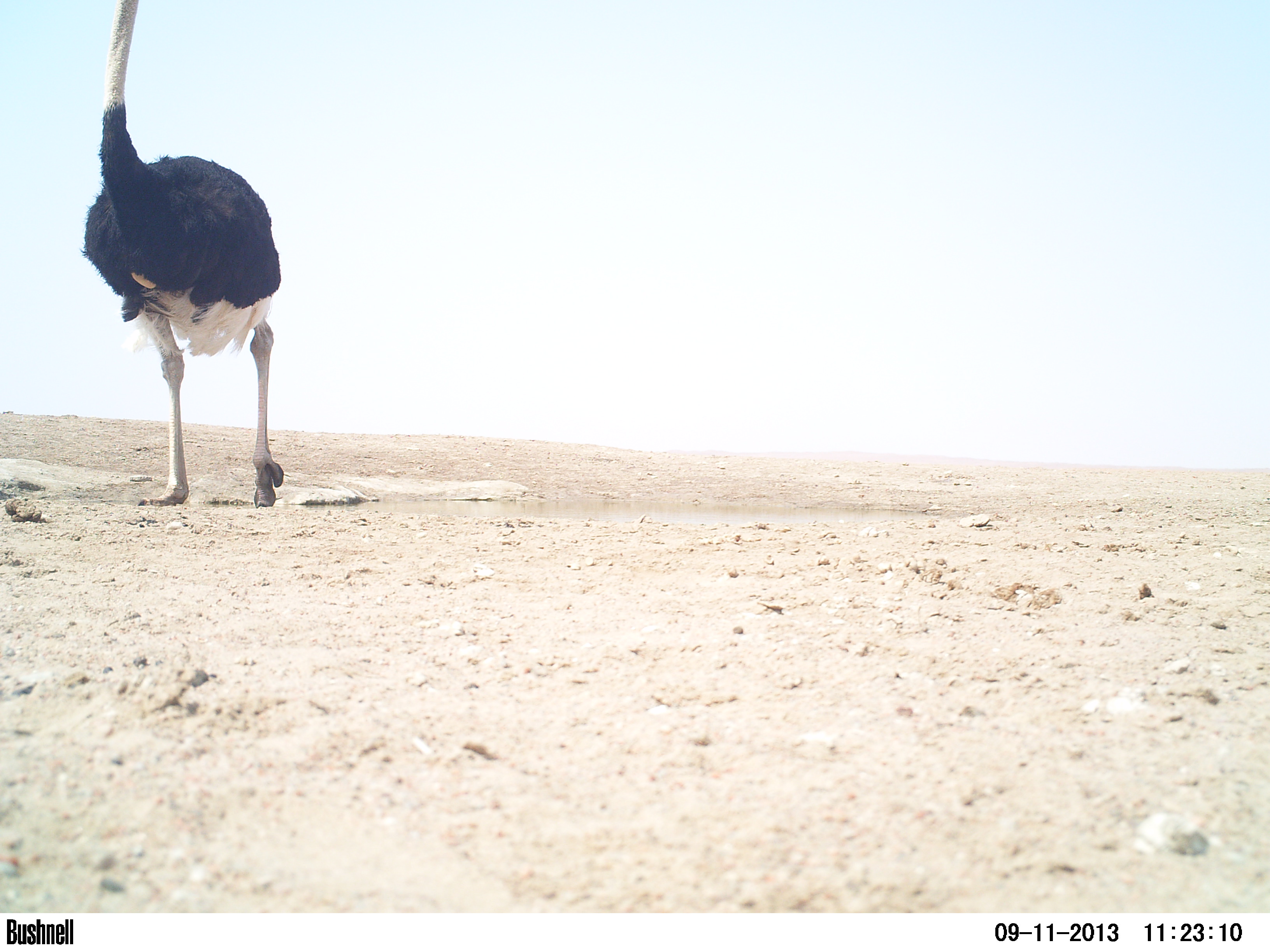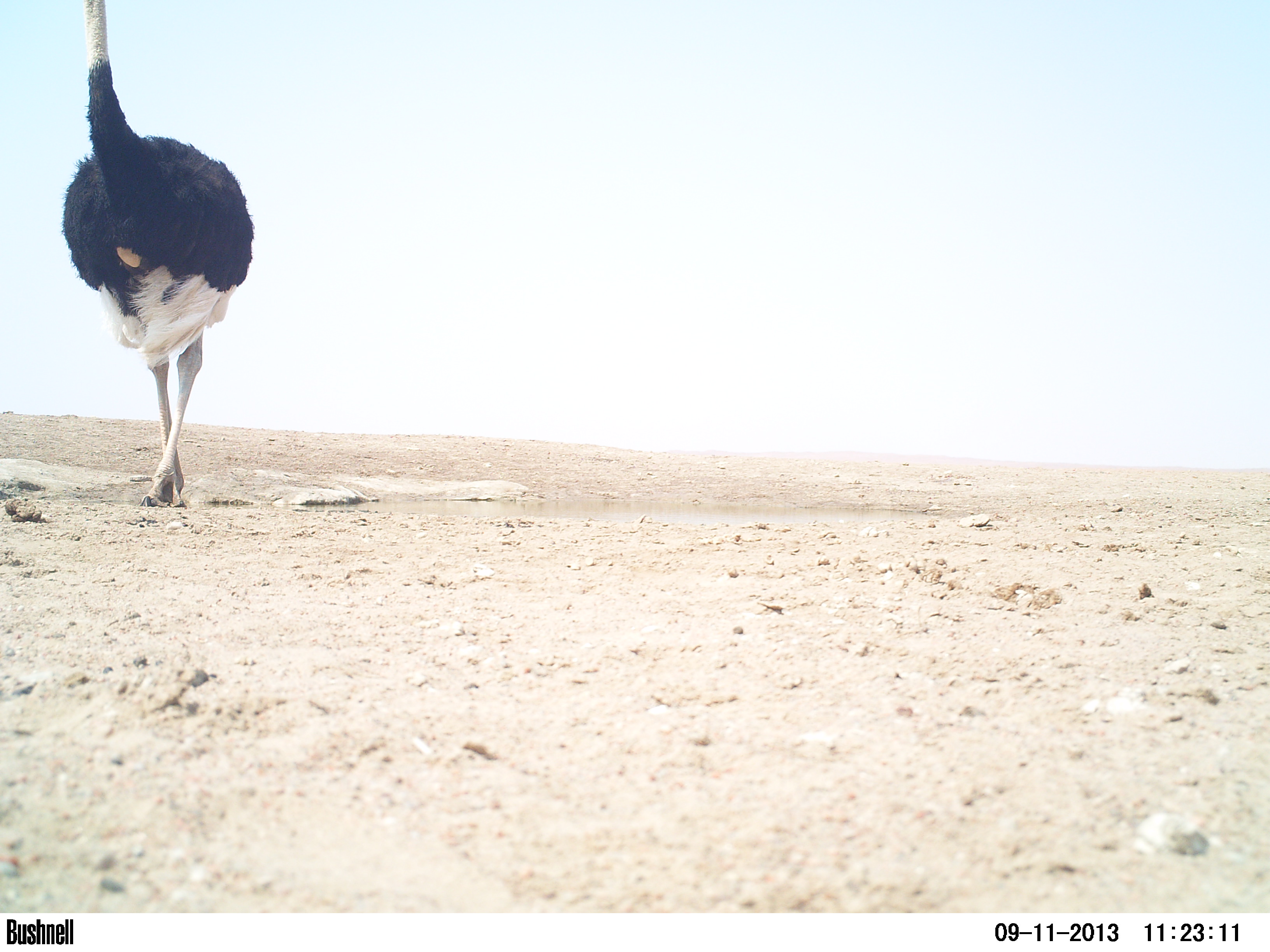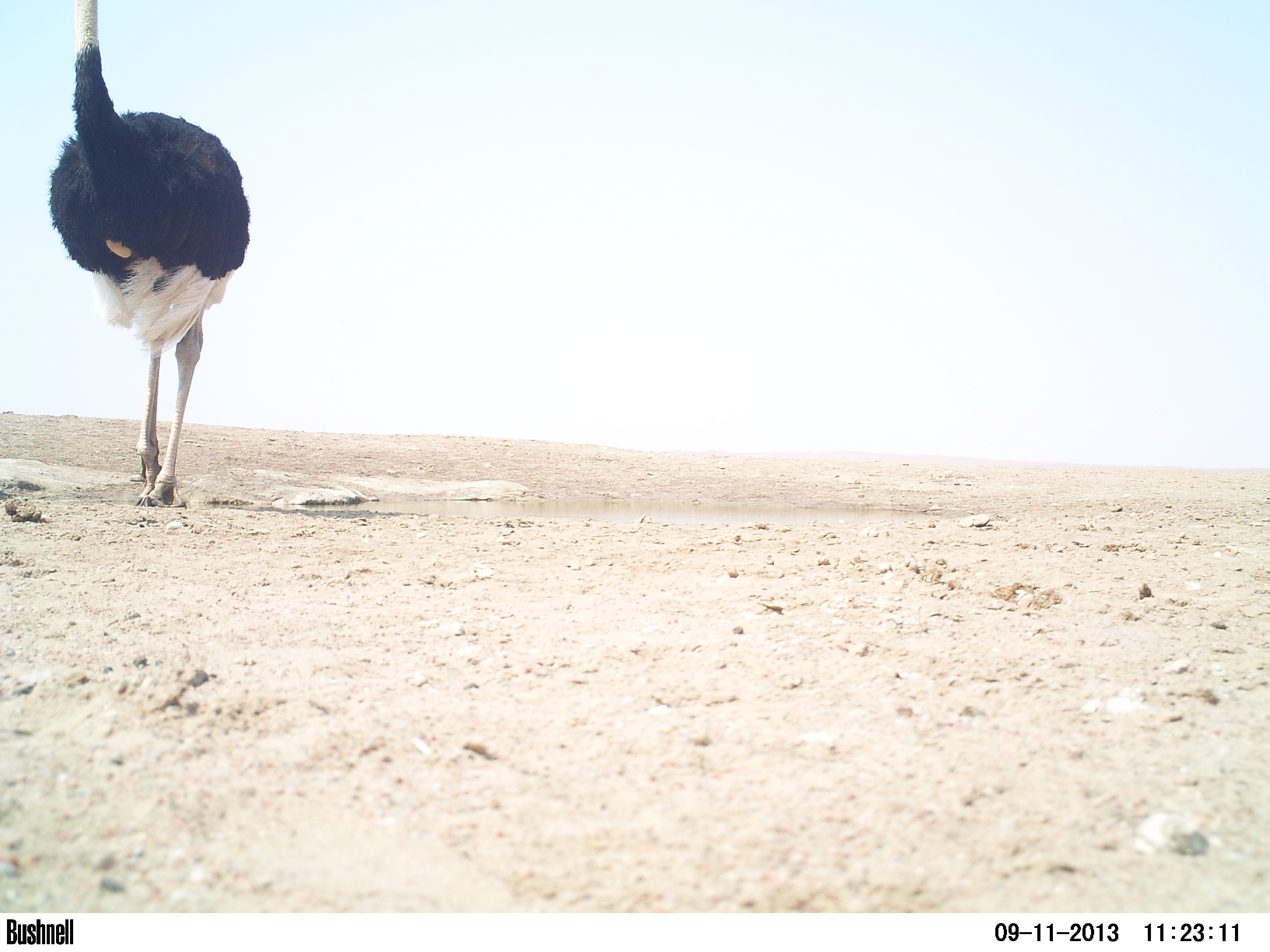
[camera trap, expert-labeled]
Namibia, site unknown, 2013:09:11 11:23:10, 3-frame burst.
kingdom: Animalia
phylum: Chordata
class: Aves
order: Struthioniformes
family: Struthionidae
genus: Struthio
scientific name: Struthio camelus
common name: common ostrich